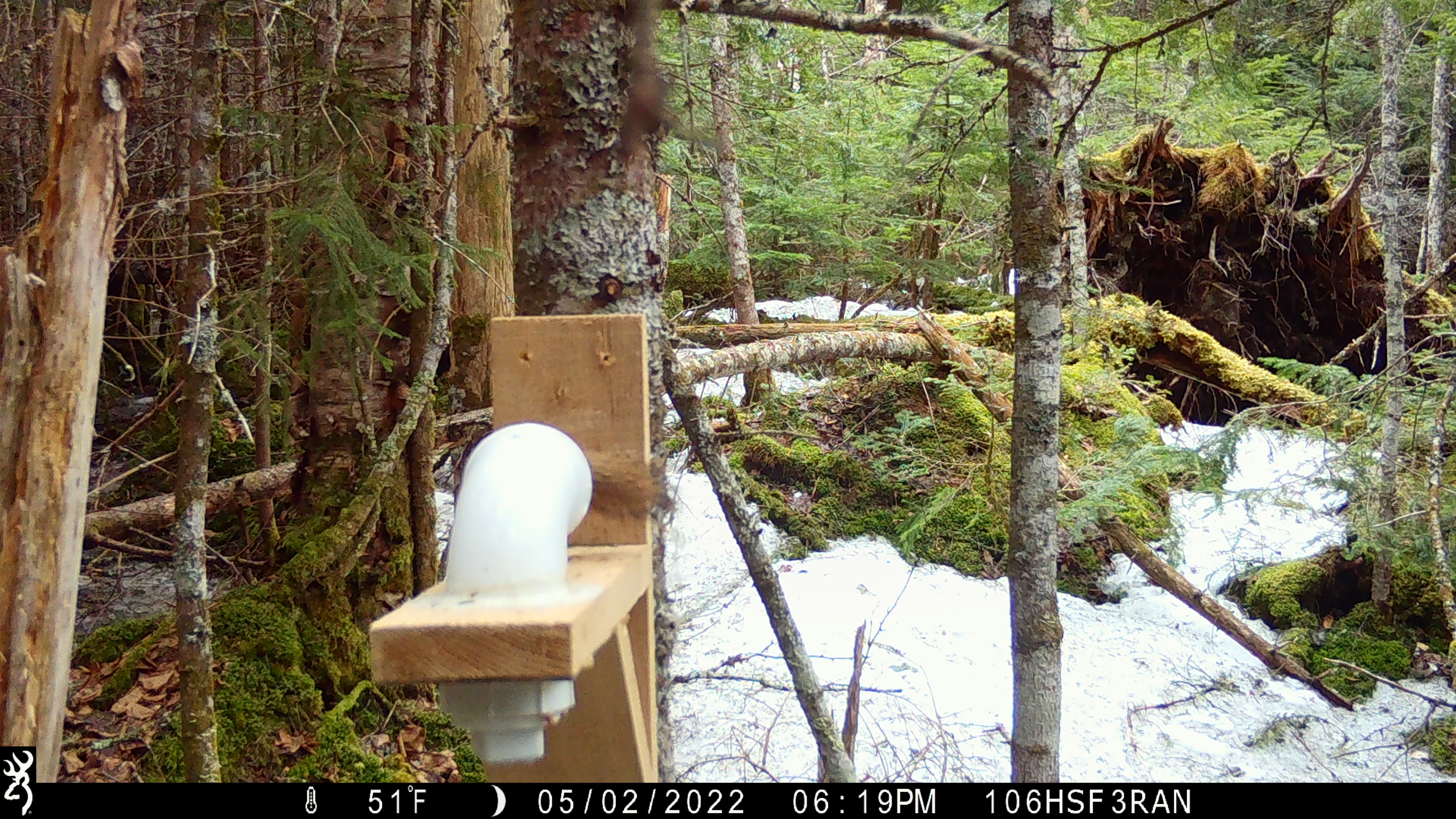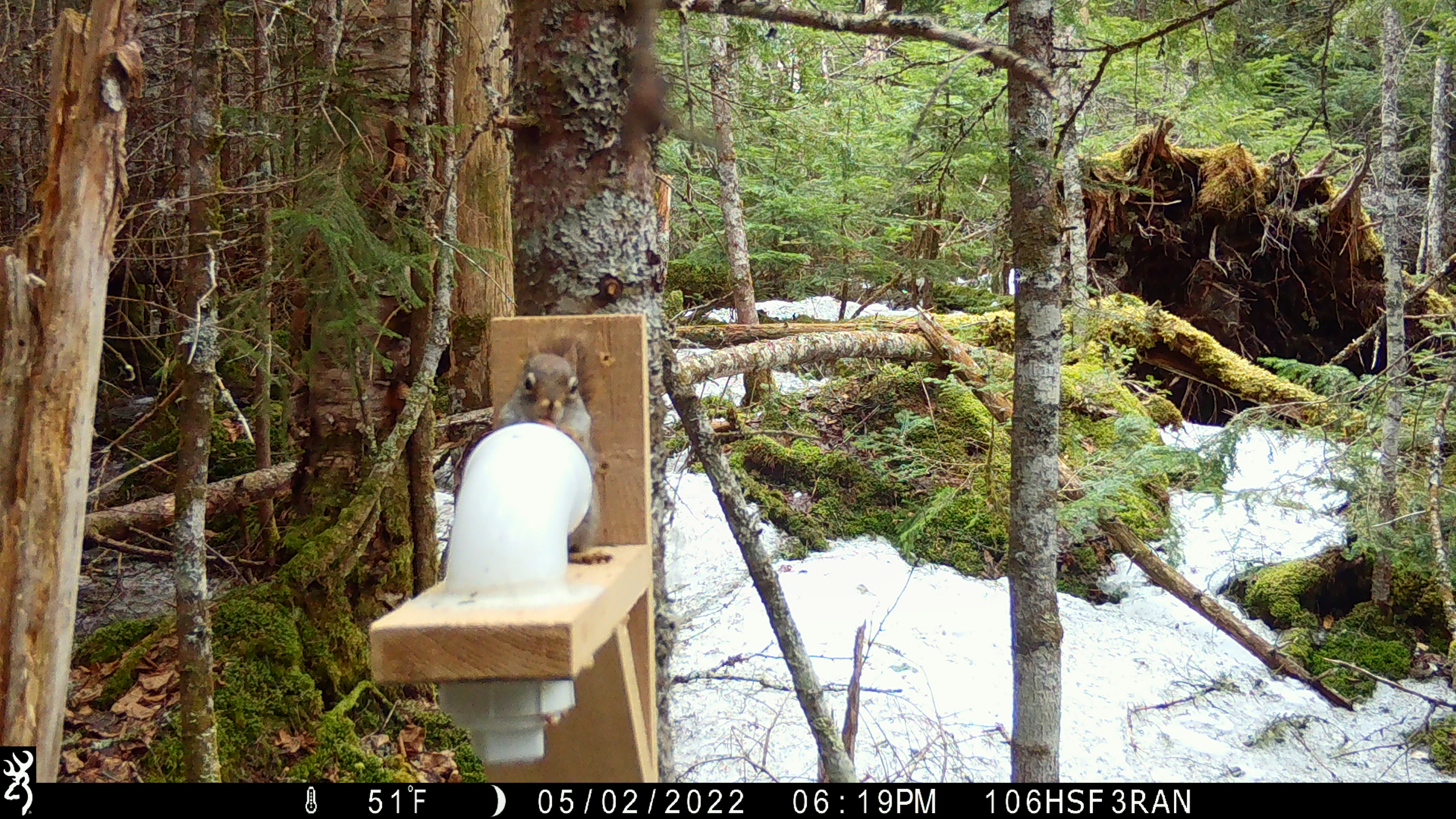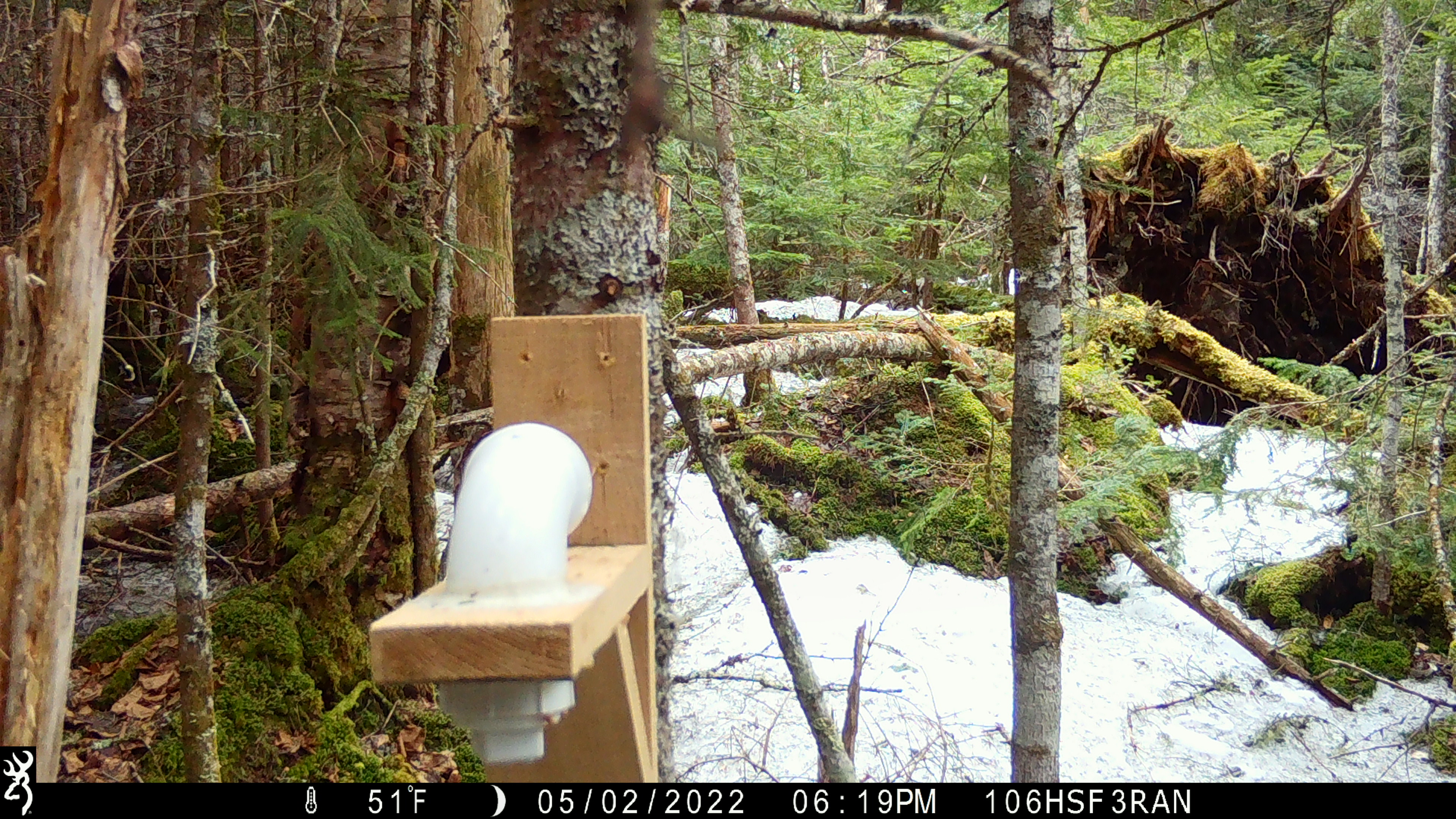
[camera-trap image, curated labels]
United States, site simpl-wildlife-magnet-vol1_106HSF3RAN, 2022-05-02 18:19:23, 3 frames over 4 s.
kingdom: Animalia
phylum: Chordata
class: Mammalia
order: Rodentia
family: Sciuridae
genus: Tamiasciurus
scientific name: Tamiasciurus hudsonicus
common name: red squirrel